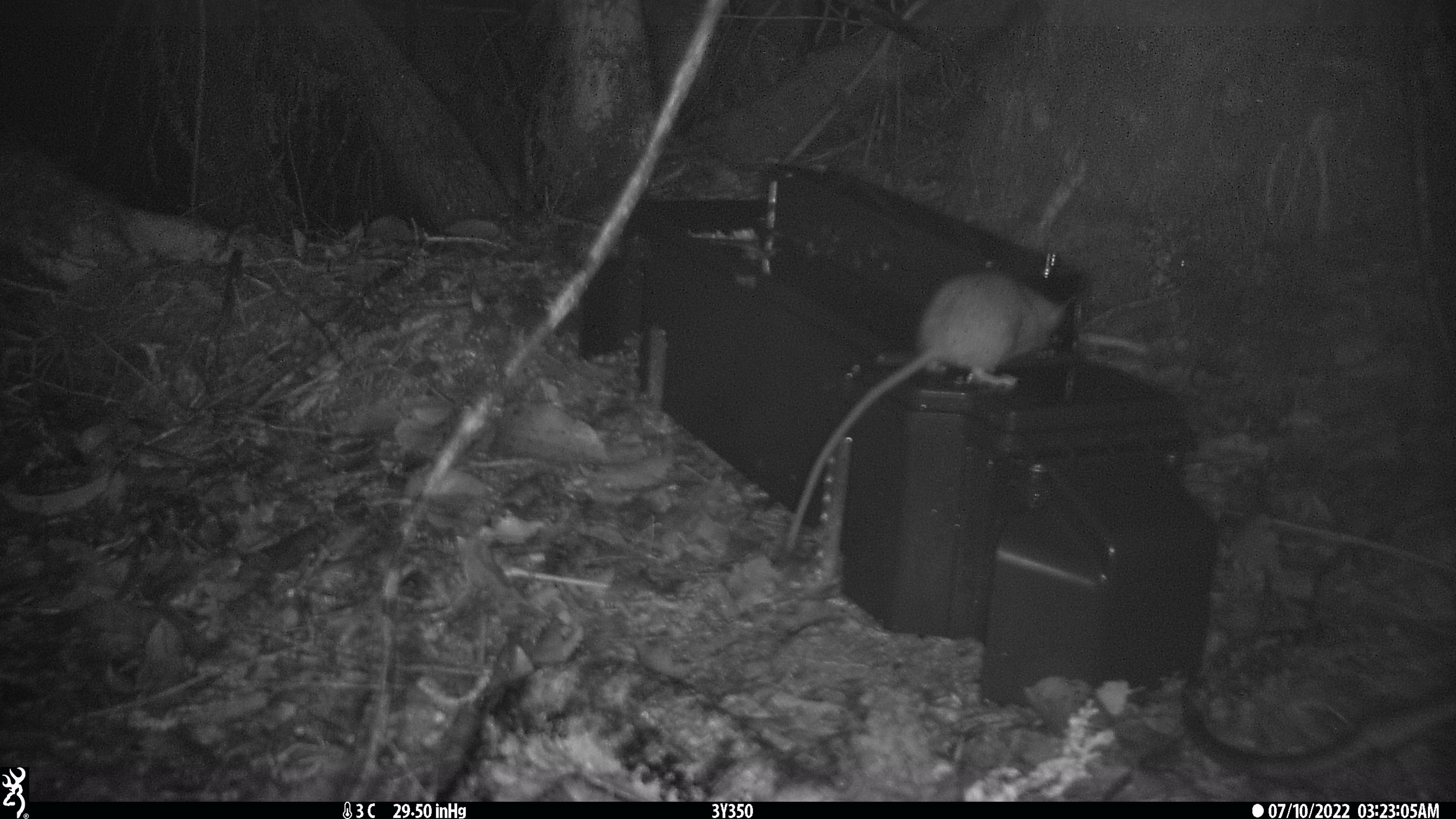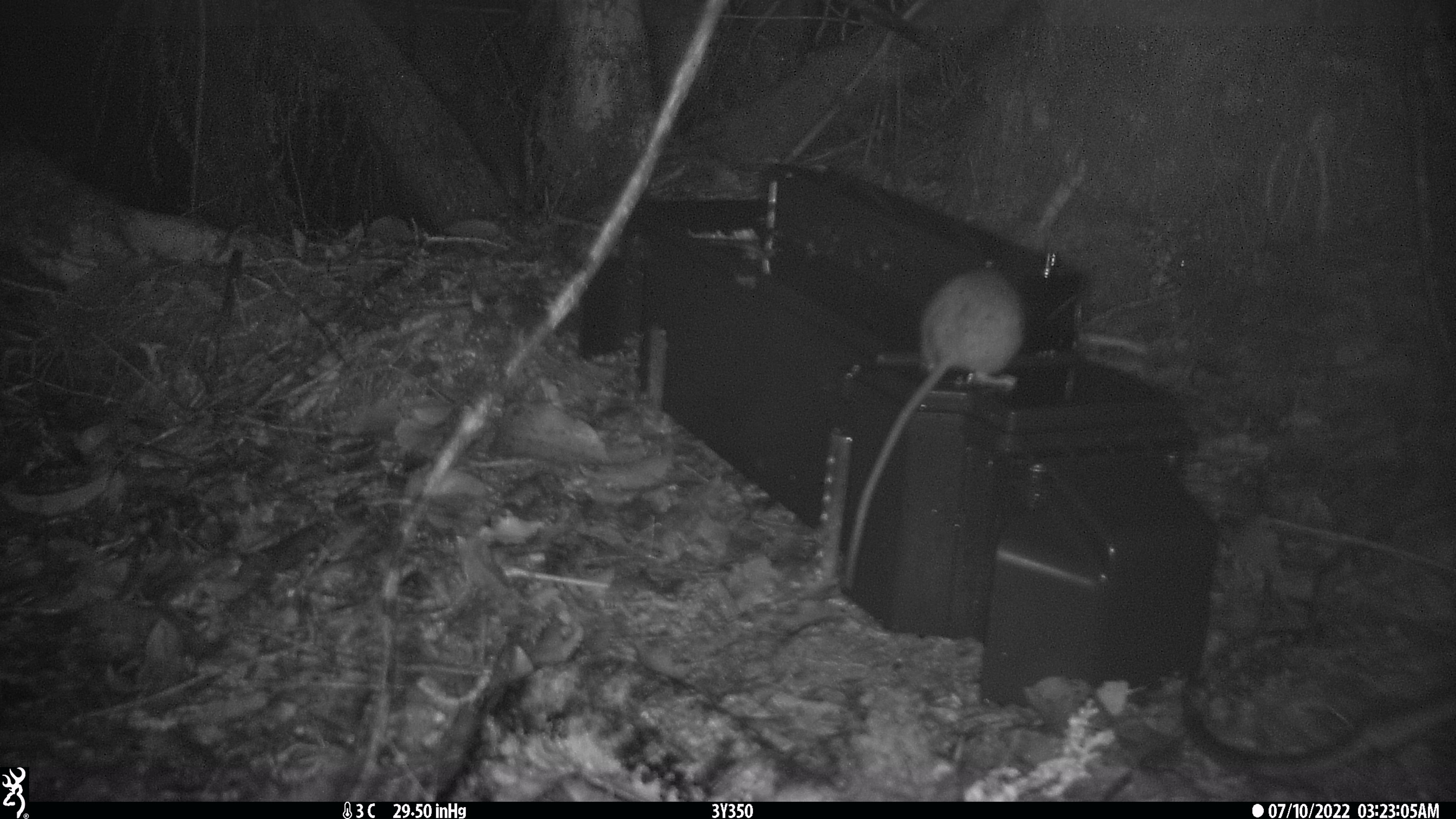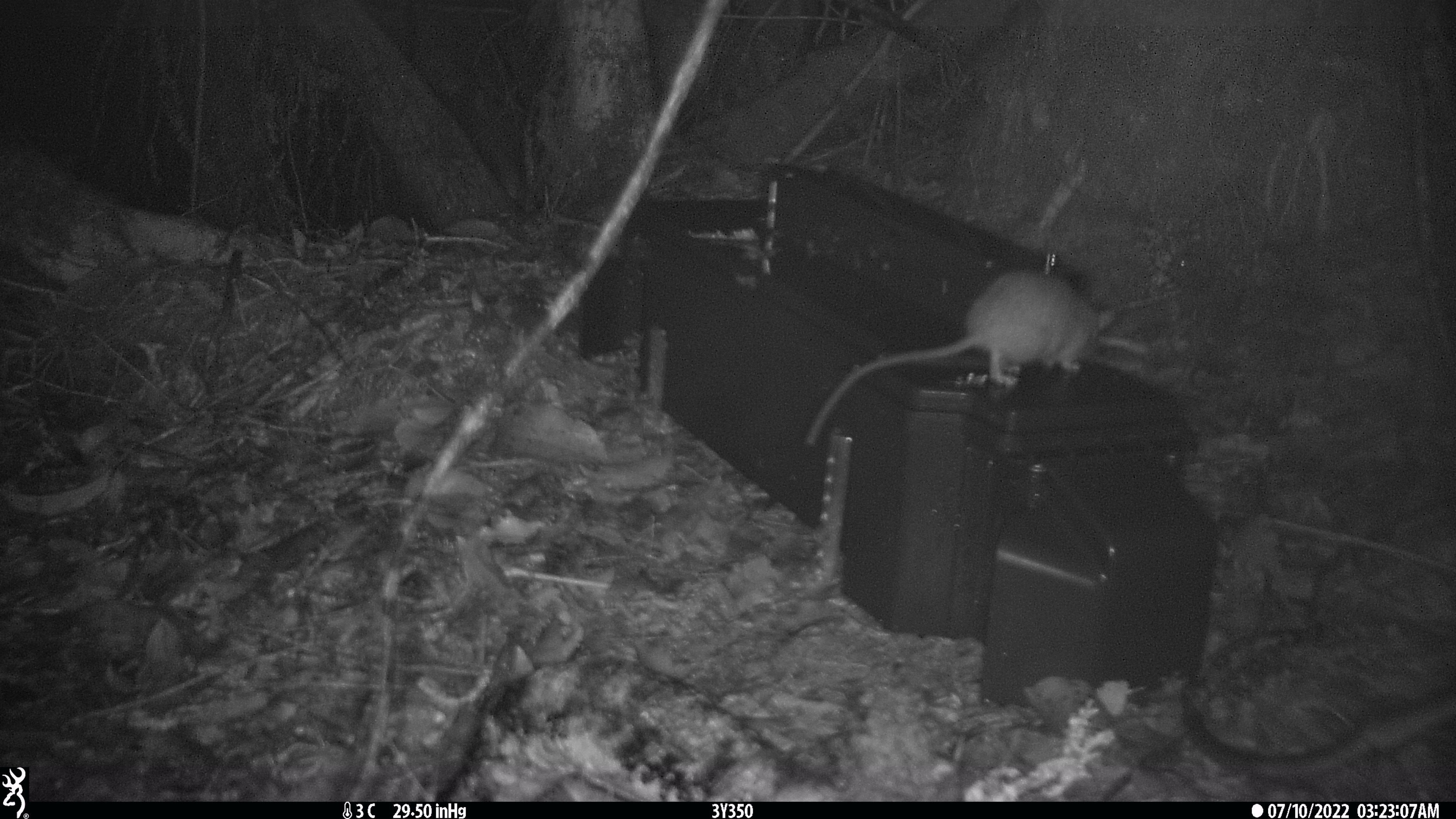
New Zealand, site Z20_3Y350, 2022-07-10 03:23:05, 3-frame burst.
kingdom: Animalia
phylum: Chordata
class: Mammalia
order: Rodentia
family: Muridae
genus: Rattus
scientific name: Rattus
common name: rat